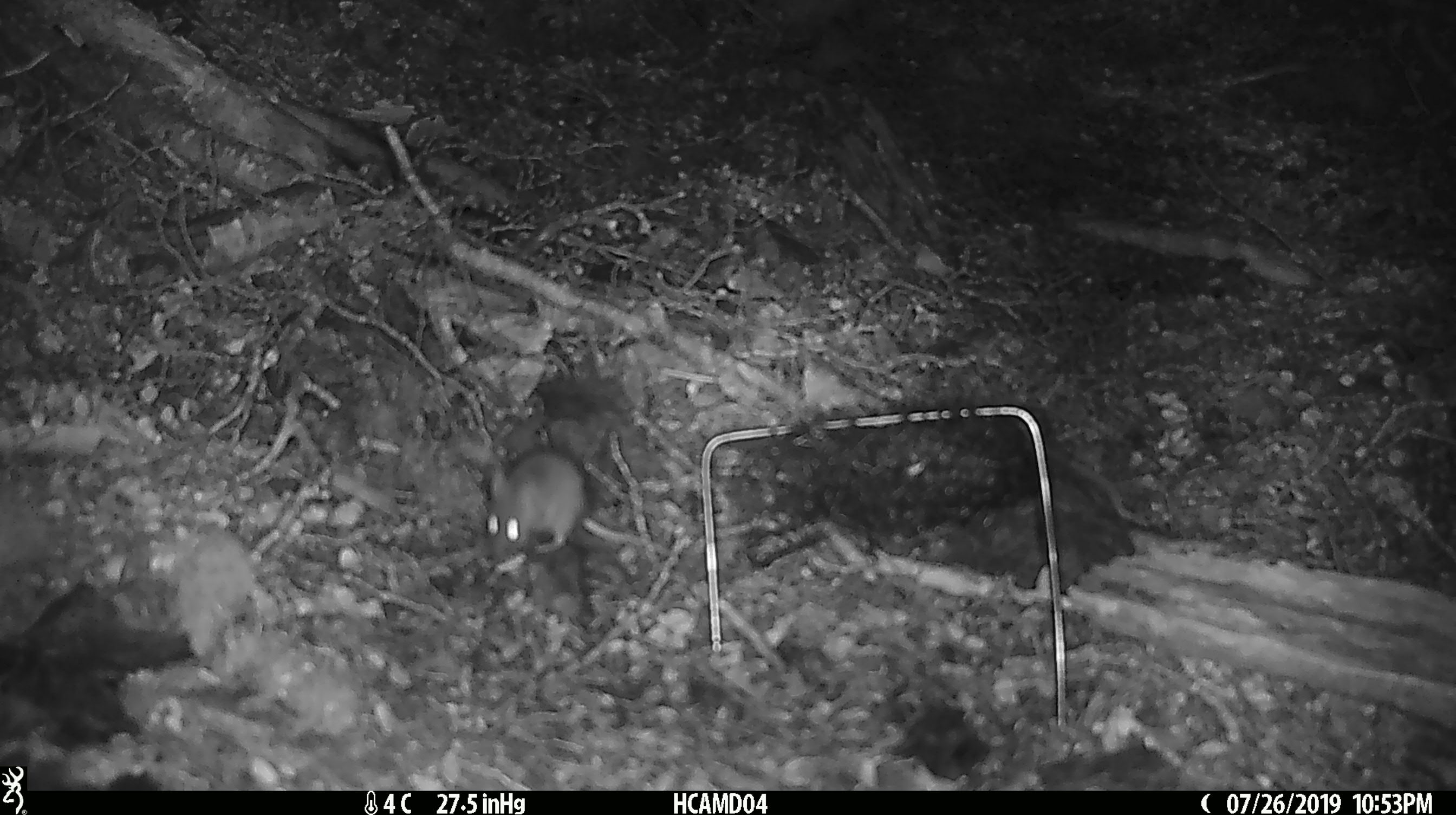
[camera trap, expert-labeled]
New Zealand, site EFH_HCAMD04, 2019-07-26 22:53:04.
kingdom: Animalia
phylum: Chordata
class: Mammalia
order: Rodentia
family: Muridae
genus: Mus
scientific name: Mus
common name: mouse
Mouse (Mus).